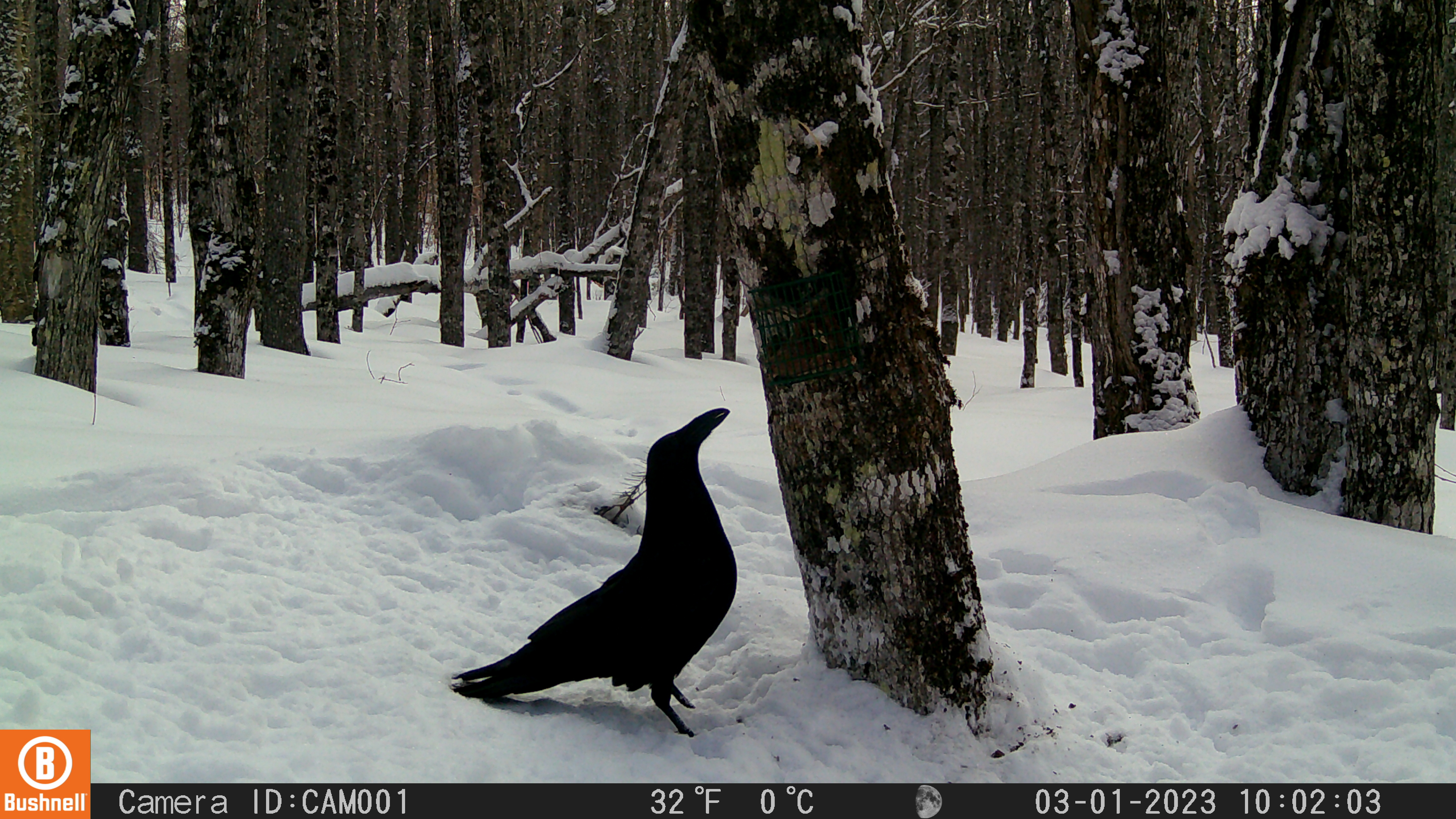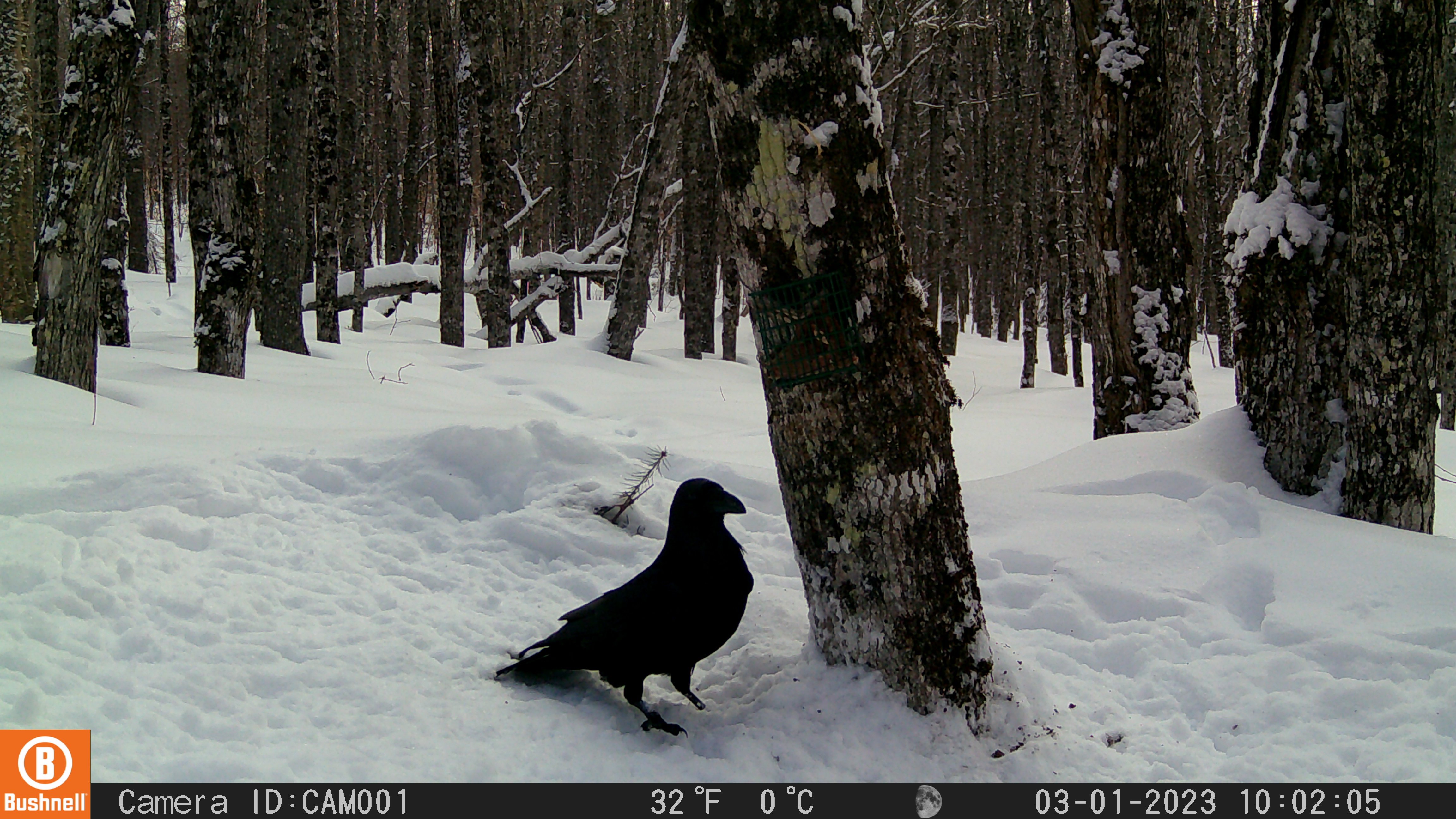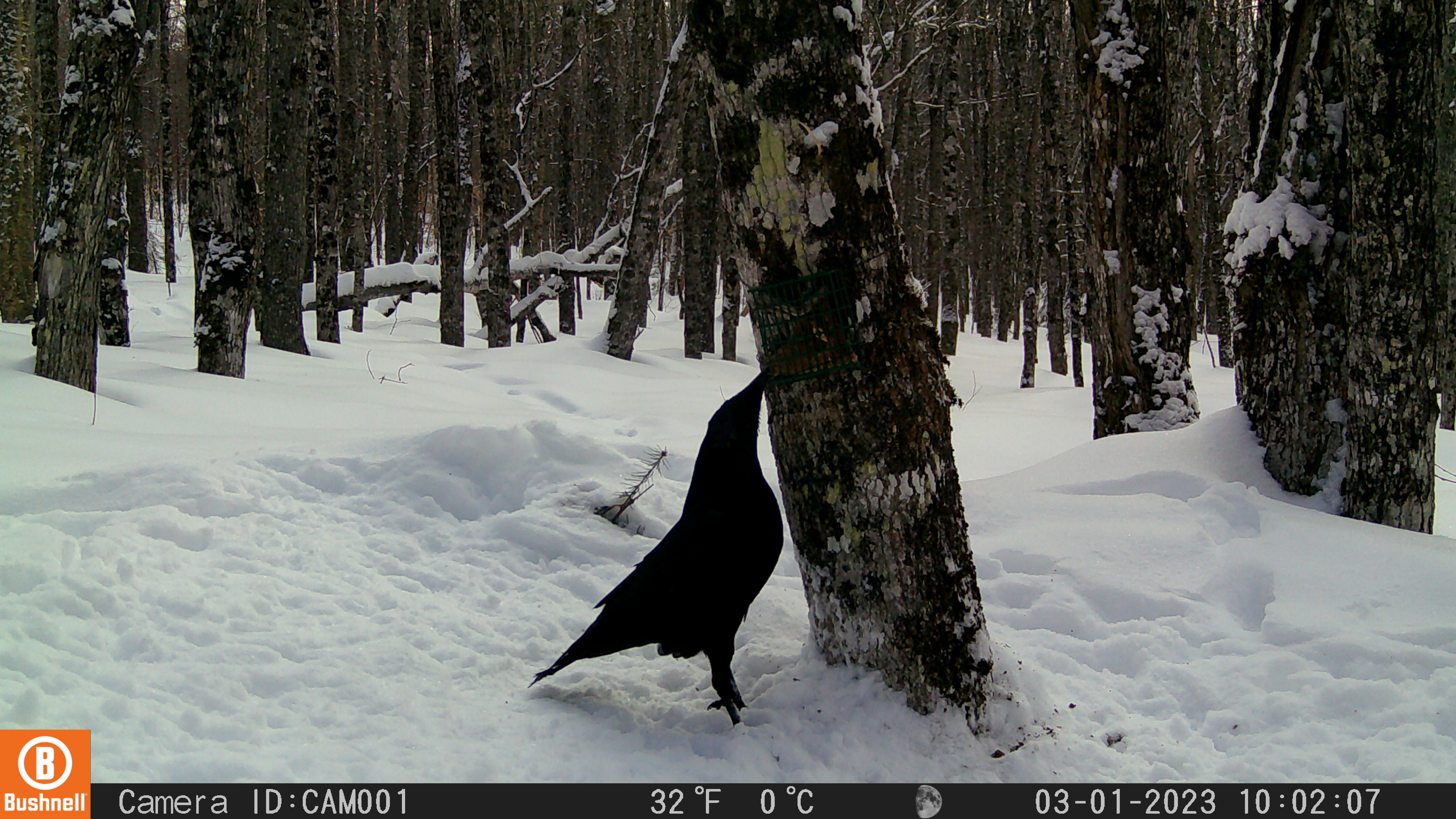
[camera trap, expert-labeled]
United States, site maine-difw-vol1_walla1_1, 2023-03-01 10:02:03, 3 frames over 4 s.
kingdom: Animalia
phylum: Chordata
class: Aves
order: Passeriformes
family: Corvidae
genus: Corvus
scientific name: Corvus corax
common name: common raven